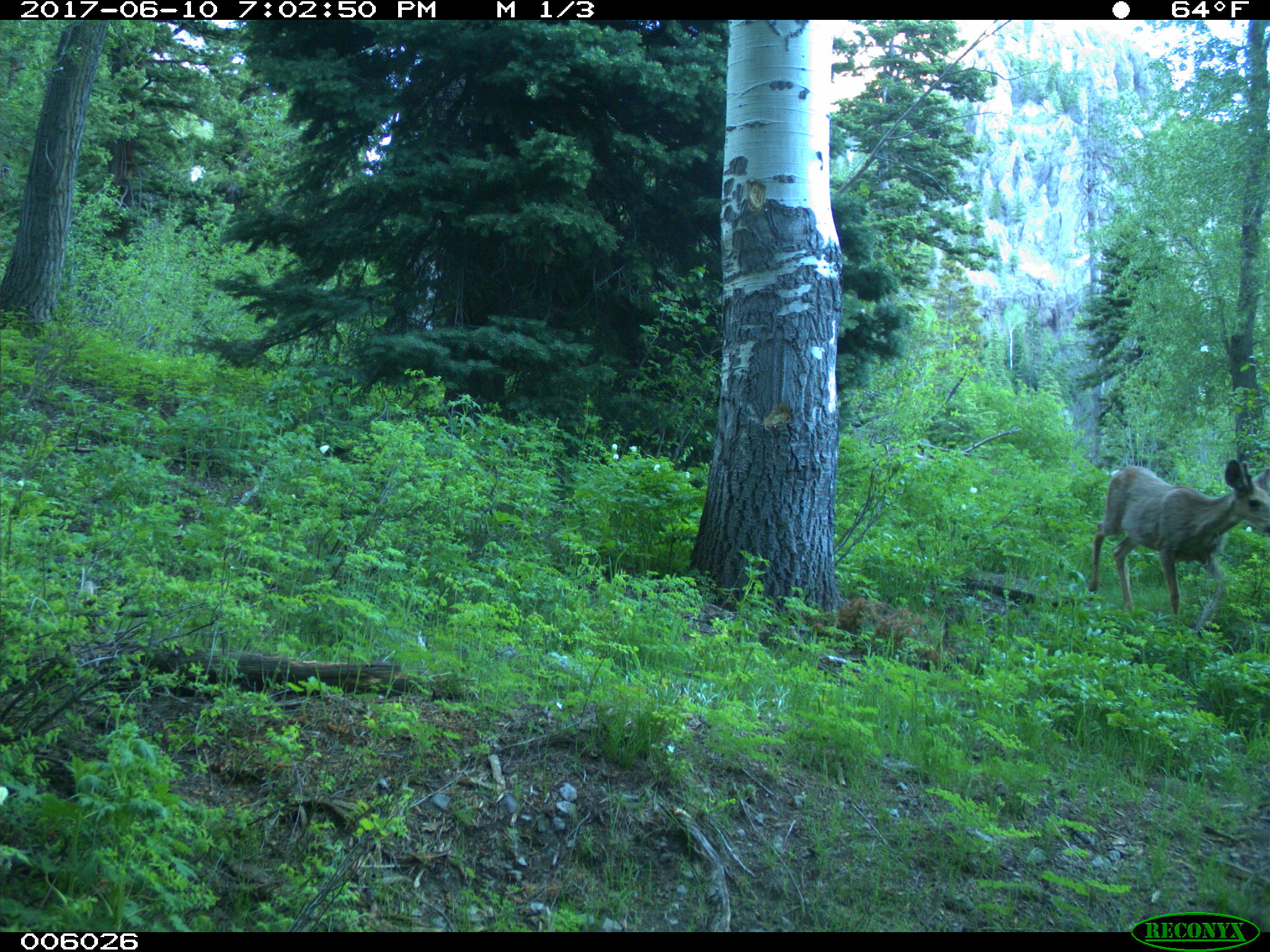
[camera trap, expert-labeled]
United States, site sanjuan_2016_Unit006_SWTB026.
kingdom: Animalia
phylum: Chordata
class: Mammalia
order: Artiodactyla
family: Cervidae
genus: Odocoileus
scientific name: Odocoileus hemionus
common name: mule deer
Odocoileus hemionus (mule deer).